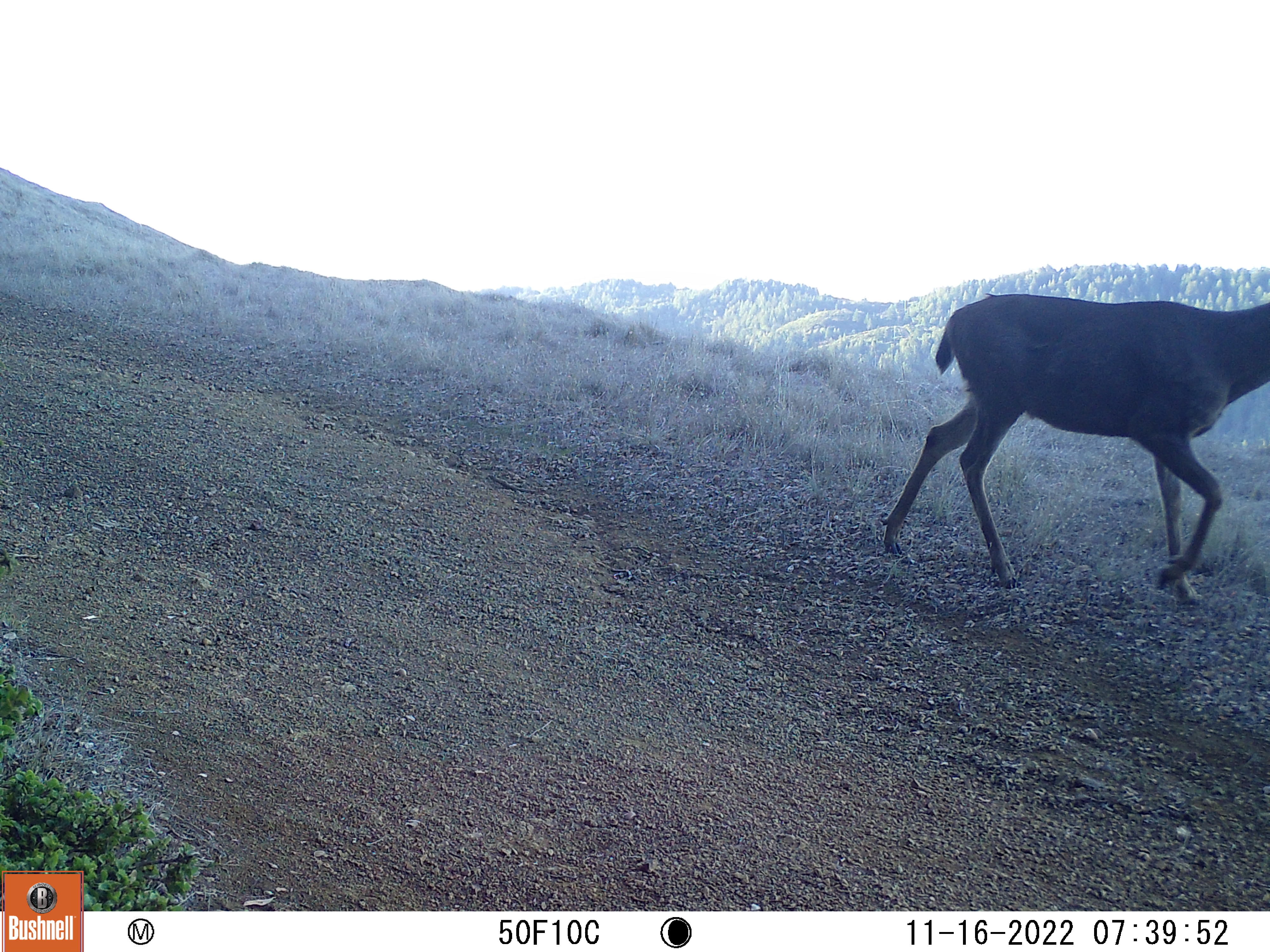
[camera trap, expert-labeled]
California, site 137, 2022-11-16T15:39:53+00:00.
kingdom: Animalia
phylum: Chordata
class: Mammalia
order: Artiodactyla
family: Cervidae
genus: Odocoileus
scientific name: Odocoileus hemionus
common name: mule deer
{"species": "mule deer (Odocoileus hemionus)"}